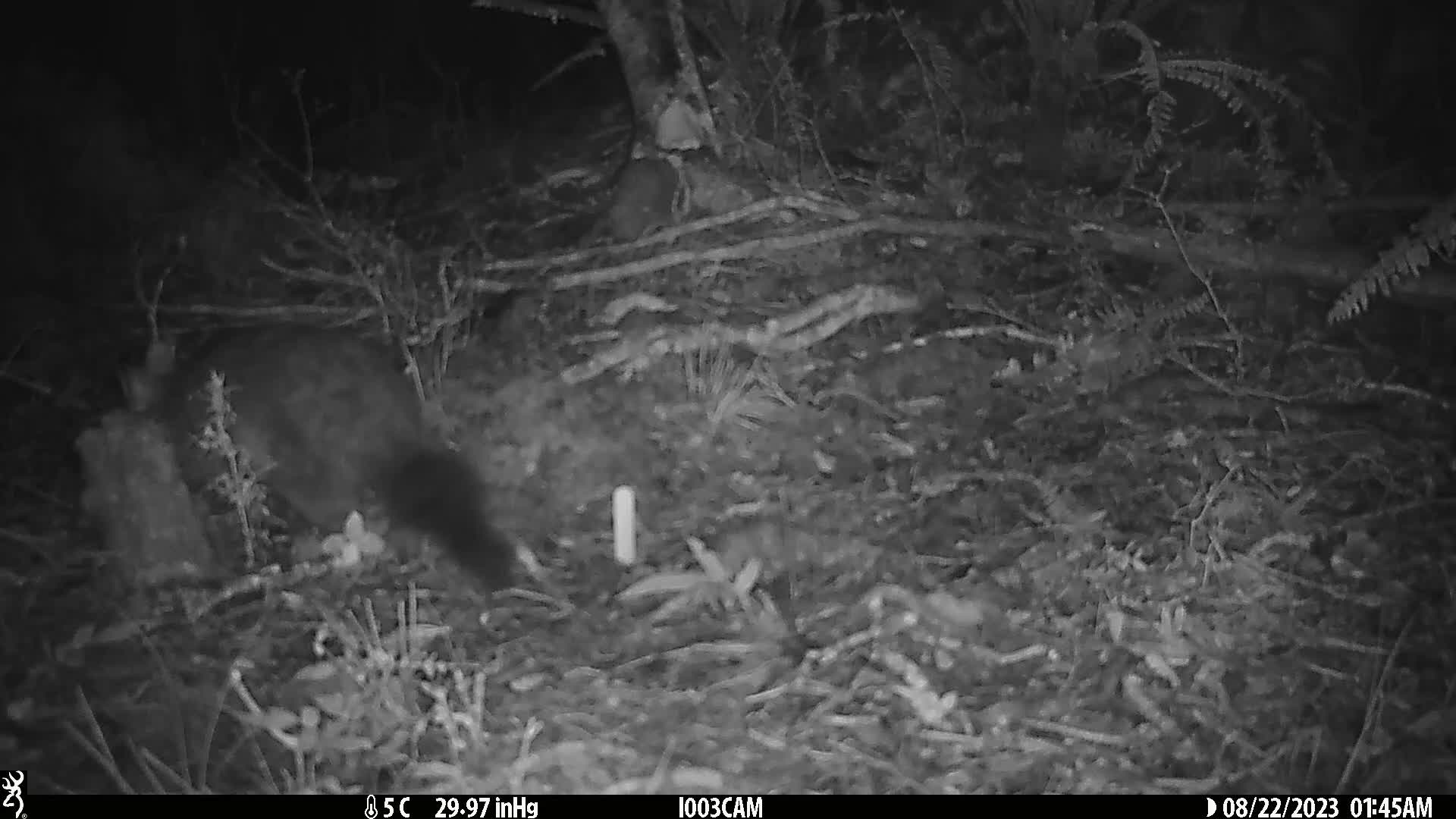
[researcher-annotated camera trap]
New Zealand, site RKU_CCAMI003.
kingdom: Animalia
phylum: Chordata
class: Mammalia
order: Diprotodontia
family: Phalangeridae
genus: Trichosurus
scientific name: Trichosurus vulpecula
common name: common brushtail possum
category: possum